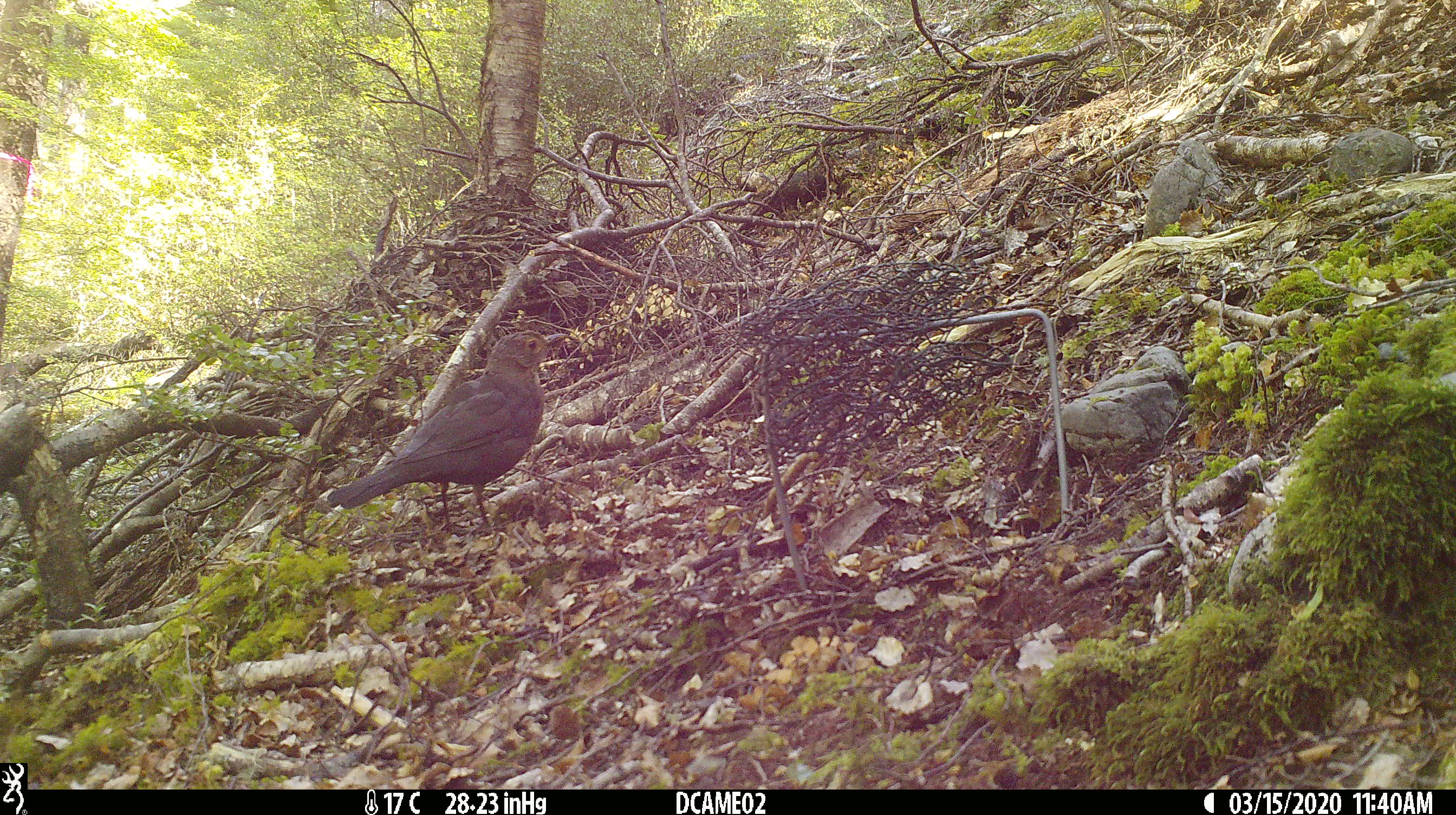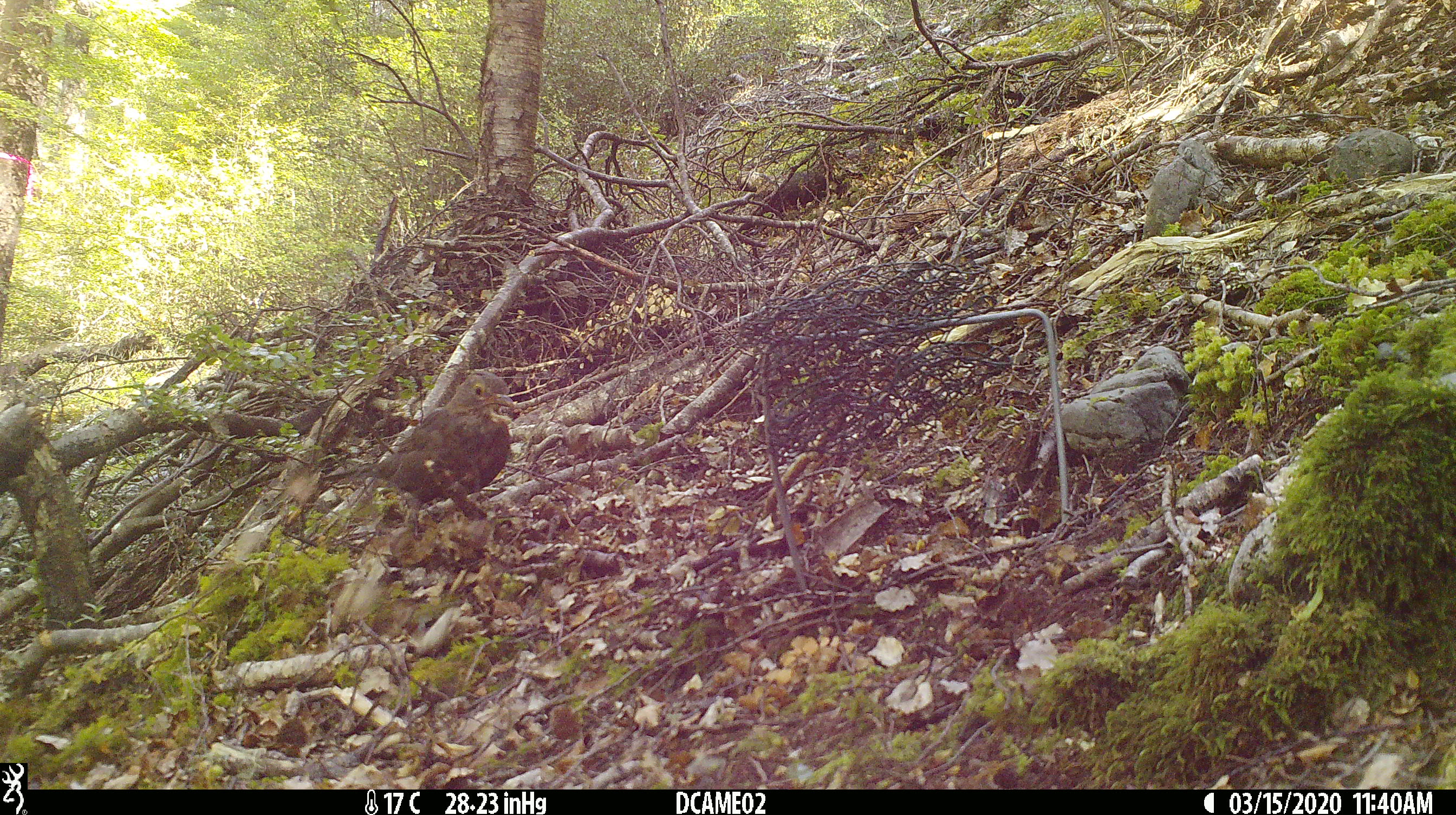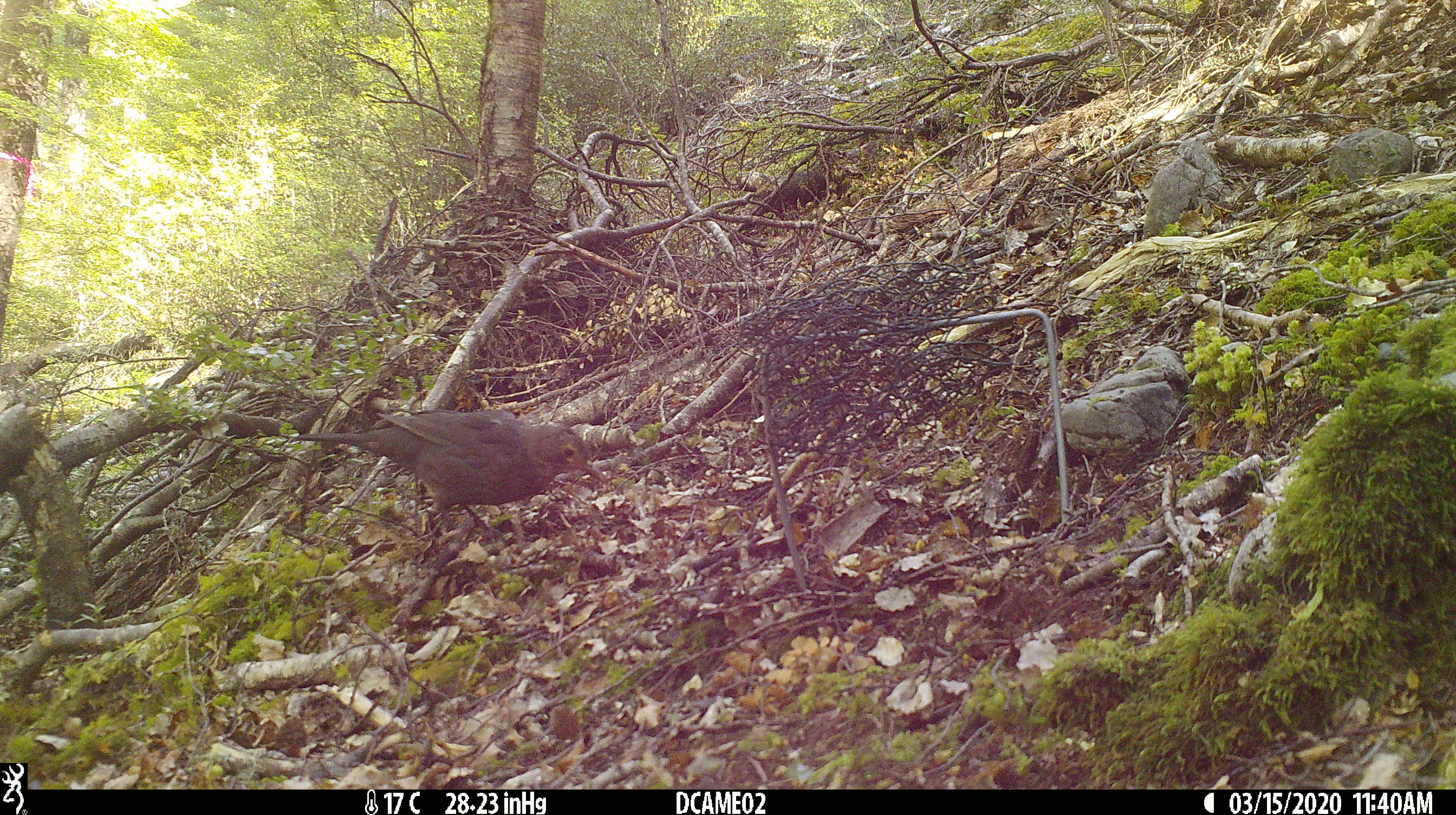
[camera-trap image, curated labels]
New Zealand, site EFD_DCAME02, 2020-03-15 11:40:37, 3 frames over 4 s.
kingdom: Animalia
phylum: Chordata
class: Aves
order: Passeriformes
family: Turdidae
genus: Turdus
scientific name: Turdus merula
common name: eurasian blackbird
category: blackbird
Blackbird (eurasian blackbird) (Turdus merula).